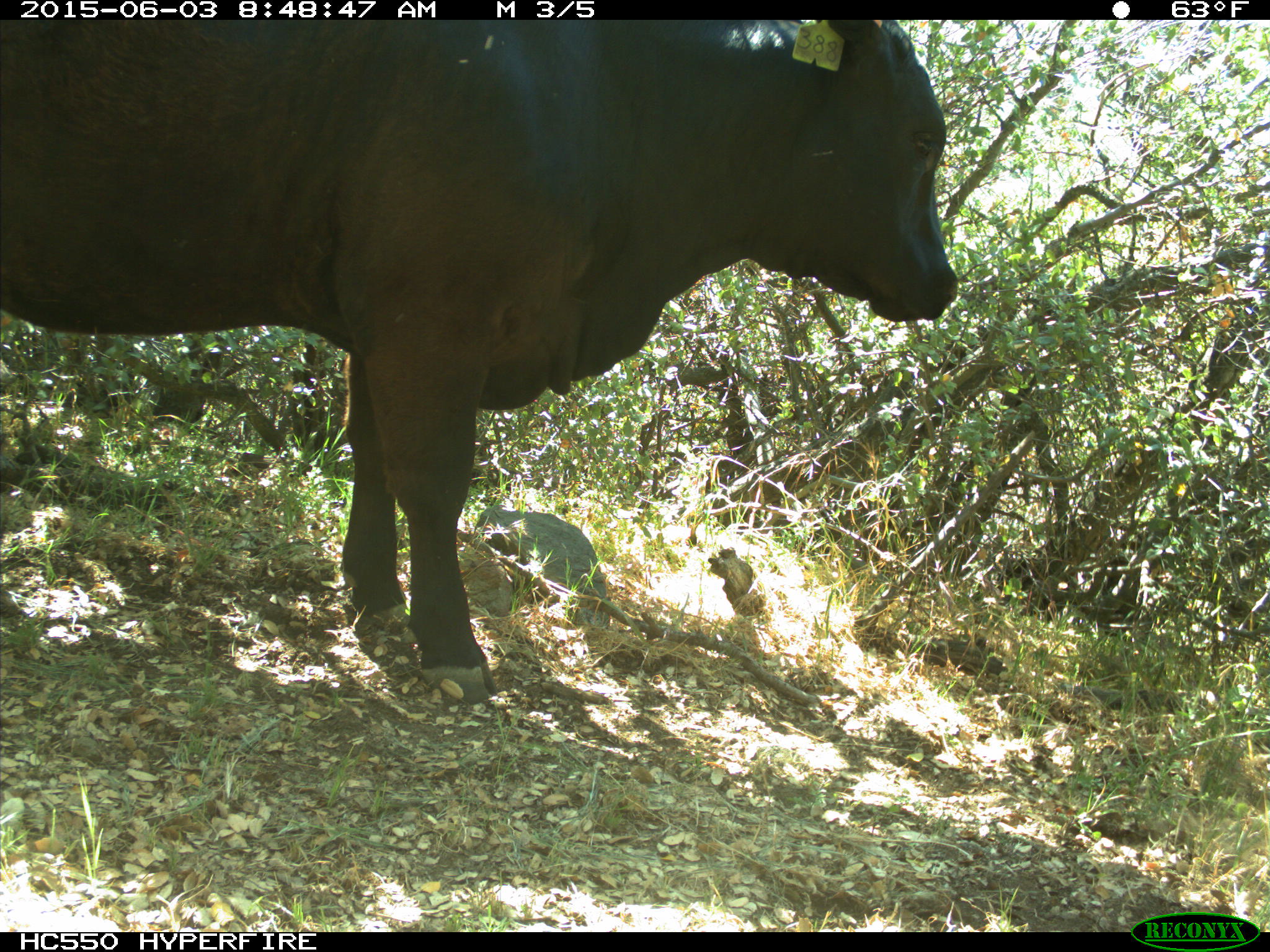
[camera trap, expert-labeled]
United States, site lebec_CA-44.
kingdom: Animalia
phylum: Chordata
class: Mammalia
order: Artiodactyla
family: Bovidae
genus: Bos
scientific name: Bos taurus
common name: domestic cow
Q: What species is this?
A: Bos taurus (domestic cow).